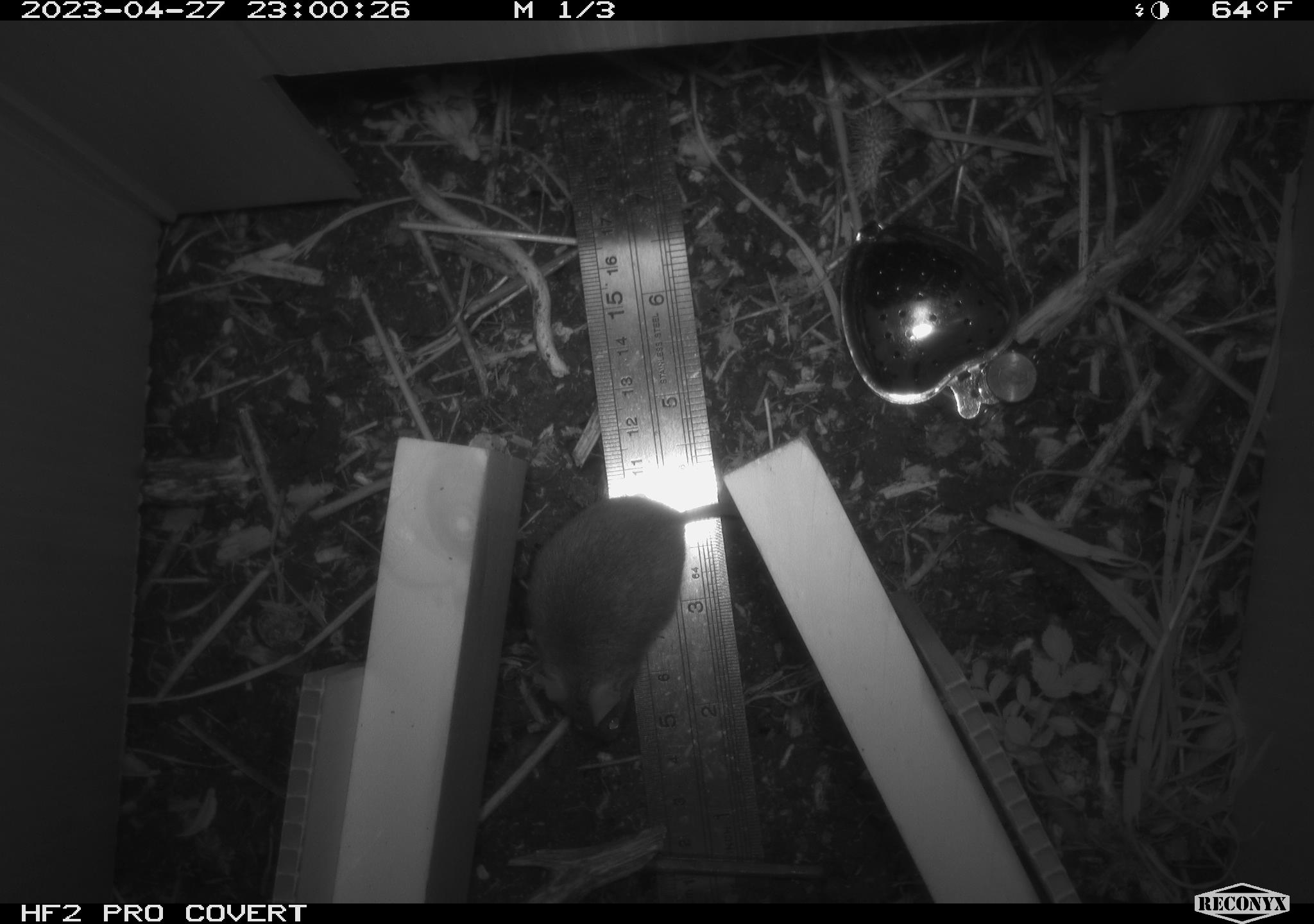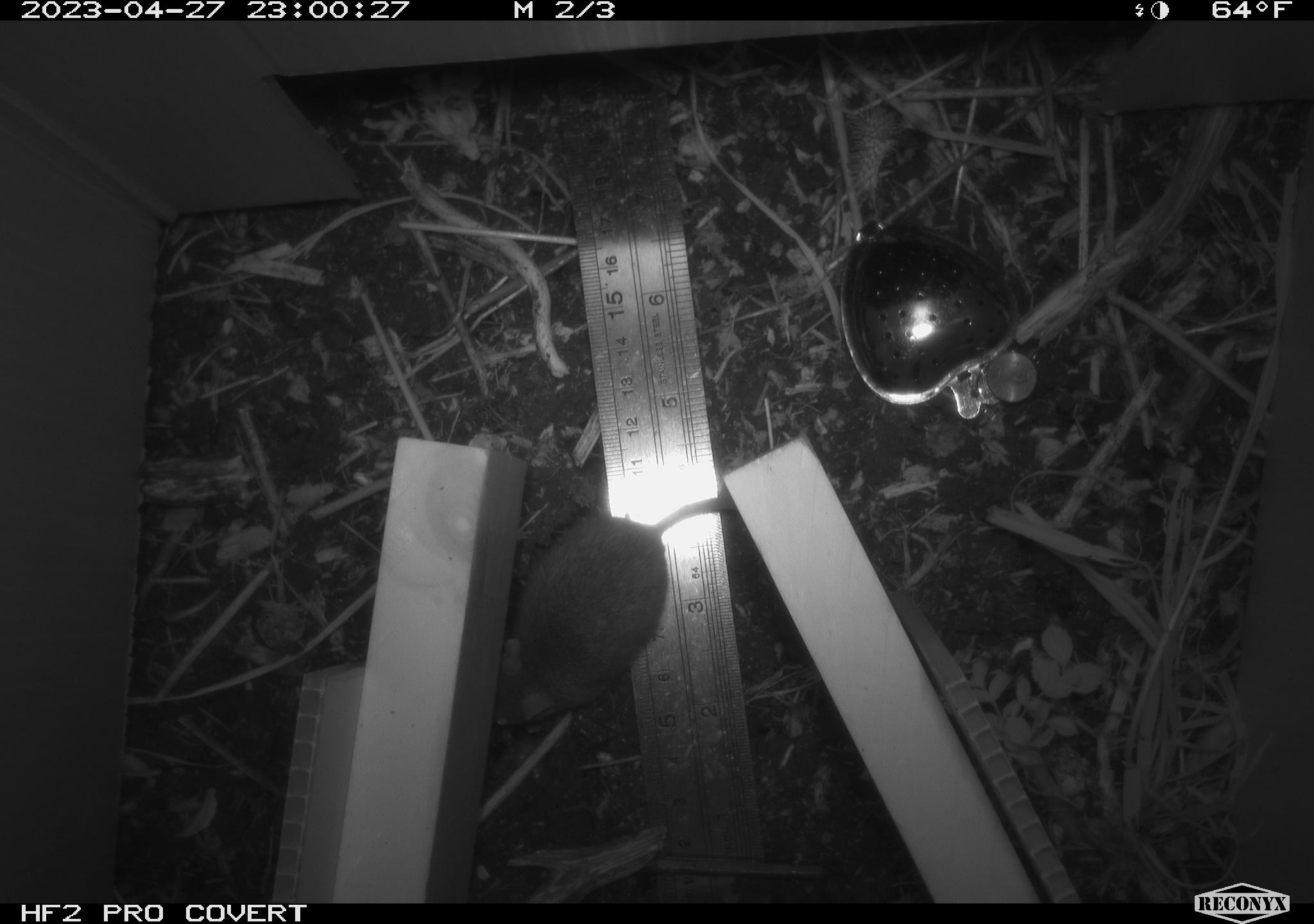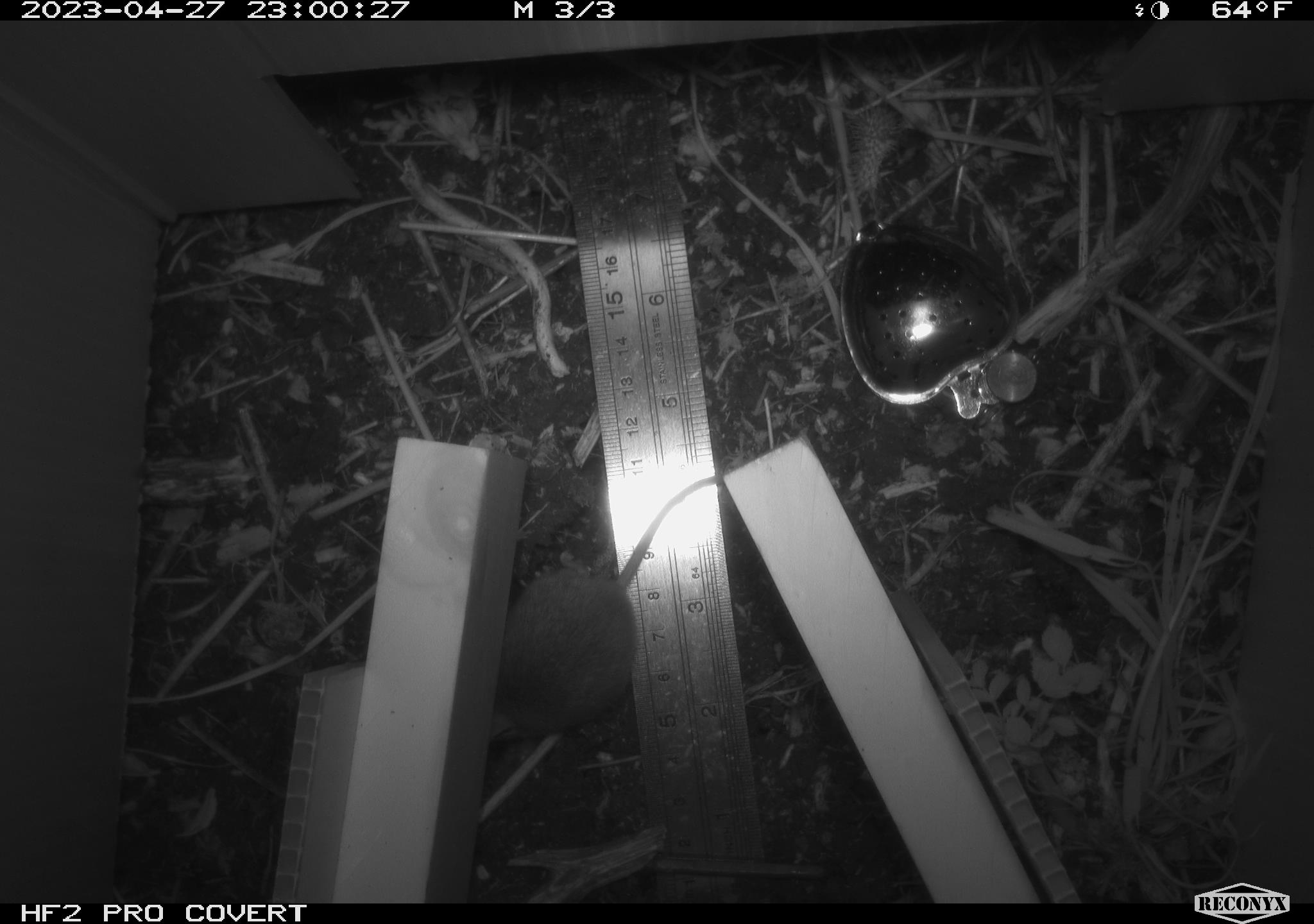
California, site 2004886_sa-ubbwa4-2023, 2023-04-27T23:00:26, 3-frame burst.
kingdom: Animalia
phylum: Chordata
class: Mammalia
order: Rodentia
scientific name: Rodentia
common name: mouse species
Mouse species (Rodentia).